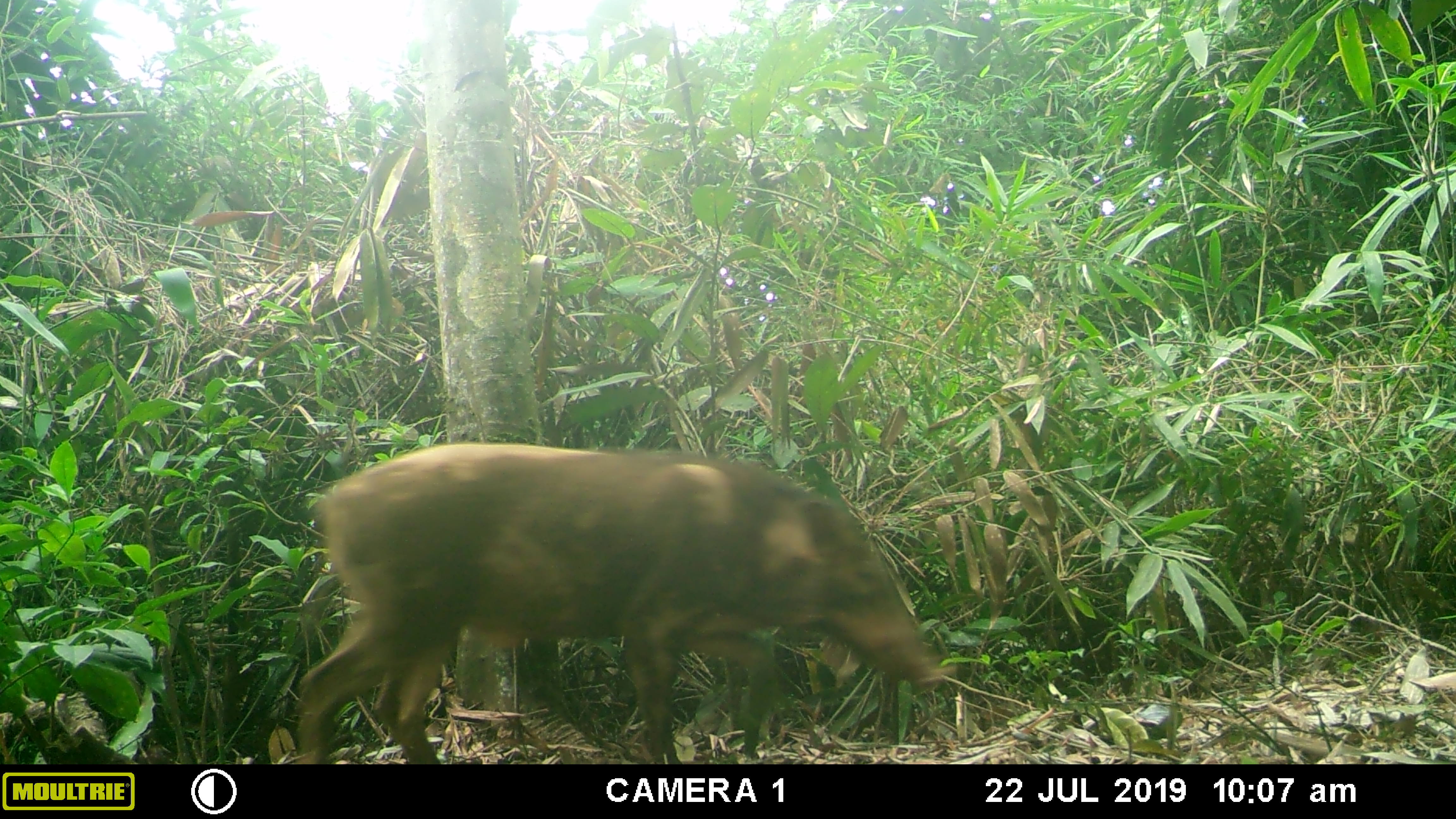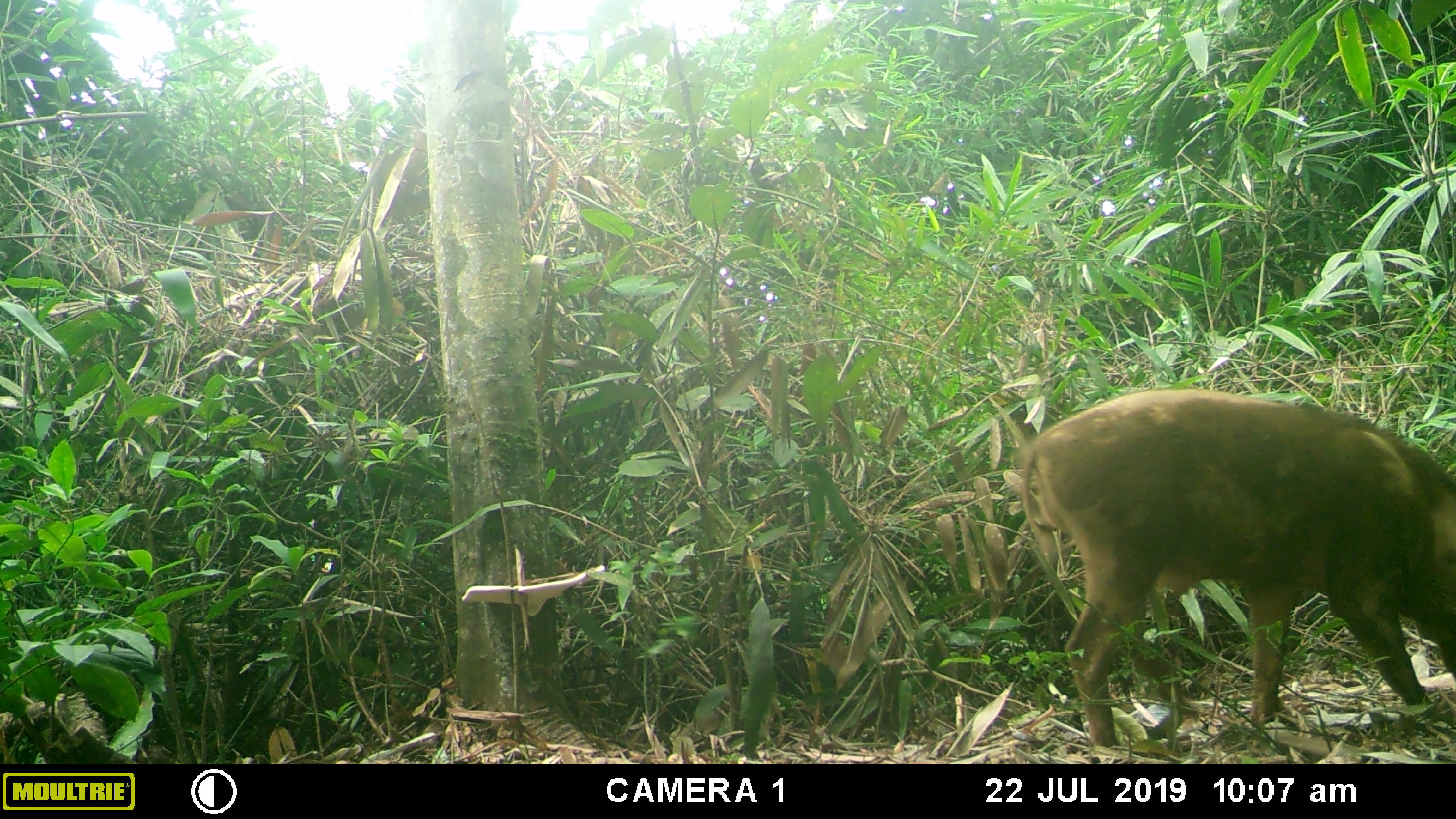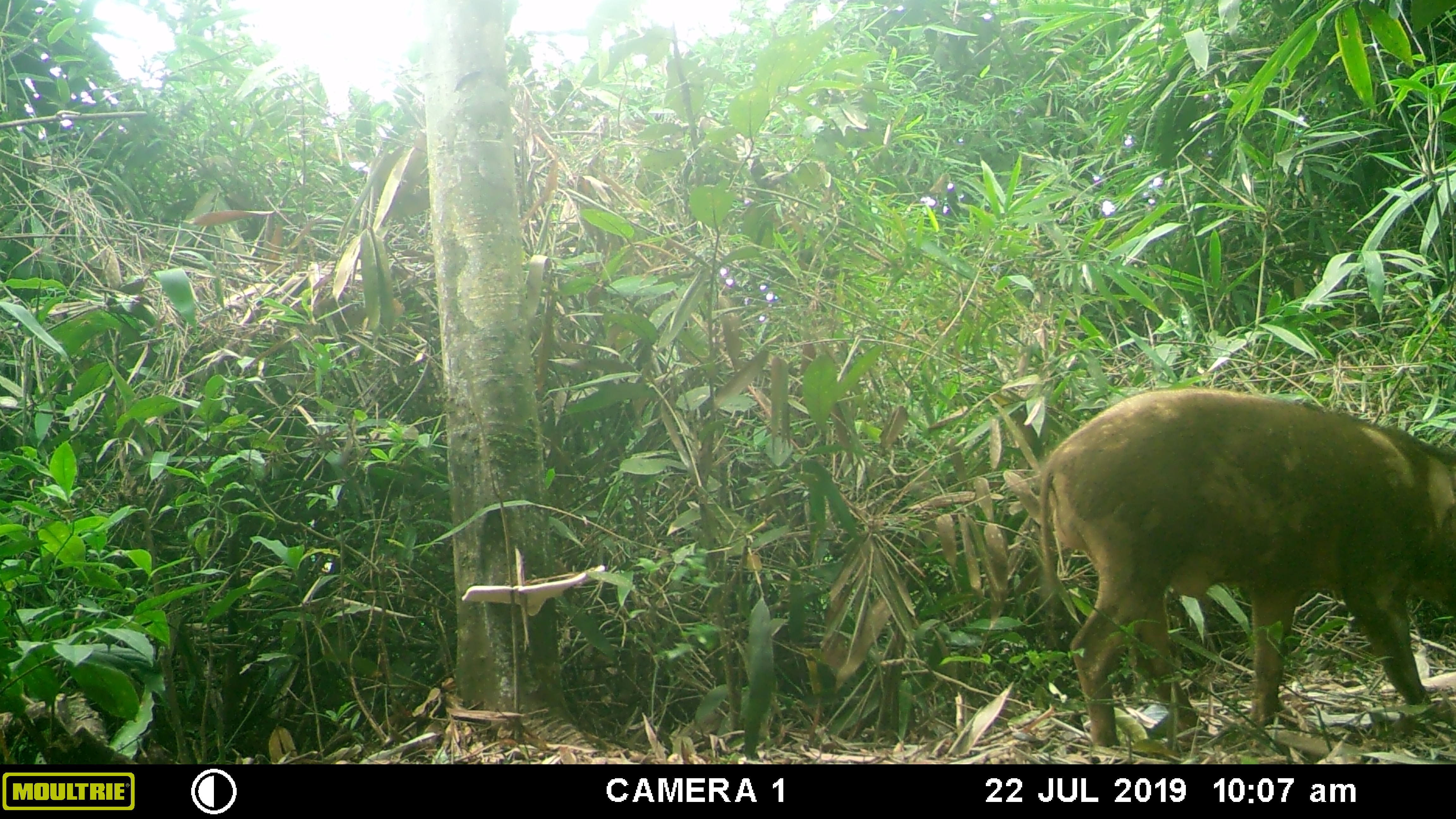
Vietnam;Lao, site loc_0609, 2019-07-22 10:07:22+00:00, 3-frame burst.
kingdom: Animalia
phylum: Chordata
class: Mammalia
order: Artiodactyla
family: Suidae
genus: Sus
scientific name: Sus scrofa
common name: eurasian wild pig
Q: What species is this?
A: Eurasian wild pig (Sus scrofa).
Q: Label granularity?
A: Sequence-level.